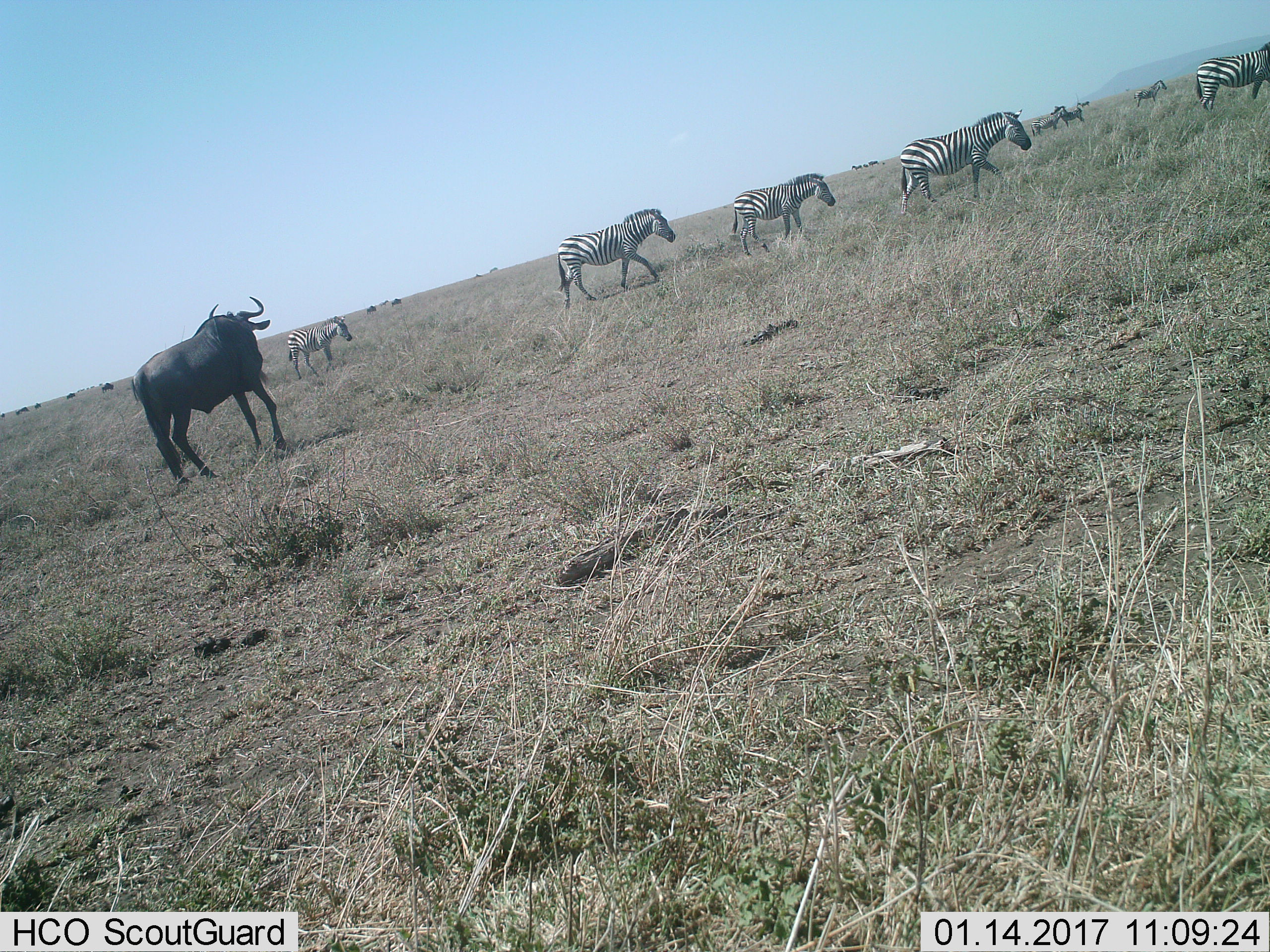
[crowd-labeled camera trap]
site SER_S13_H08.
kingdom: Animalia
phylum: Chordata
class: Mammalia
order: Artiodactyla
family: Bovidae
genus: Connochaetes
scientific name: Connochaetes taurinus taurinus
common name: blue wildebeest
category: wildebeestblue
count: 1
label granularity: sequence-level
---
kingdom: Animalia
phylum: Chordata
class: Mammalia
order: Perissodactyla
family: Equidae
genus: Equus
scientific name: Equus quagga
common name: plains zebra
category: zebraplains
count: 8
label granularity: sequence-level